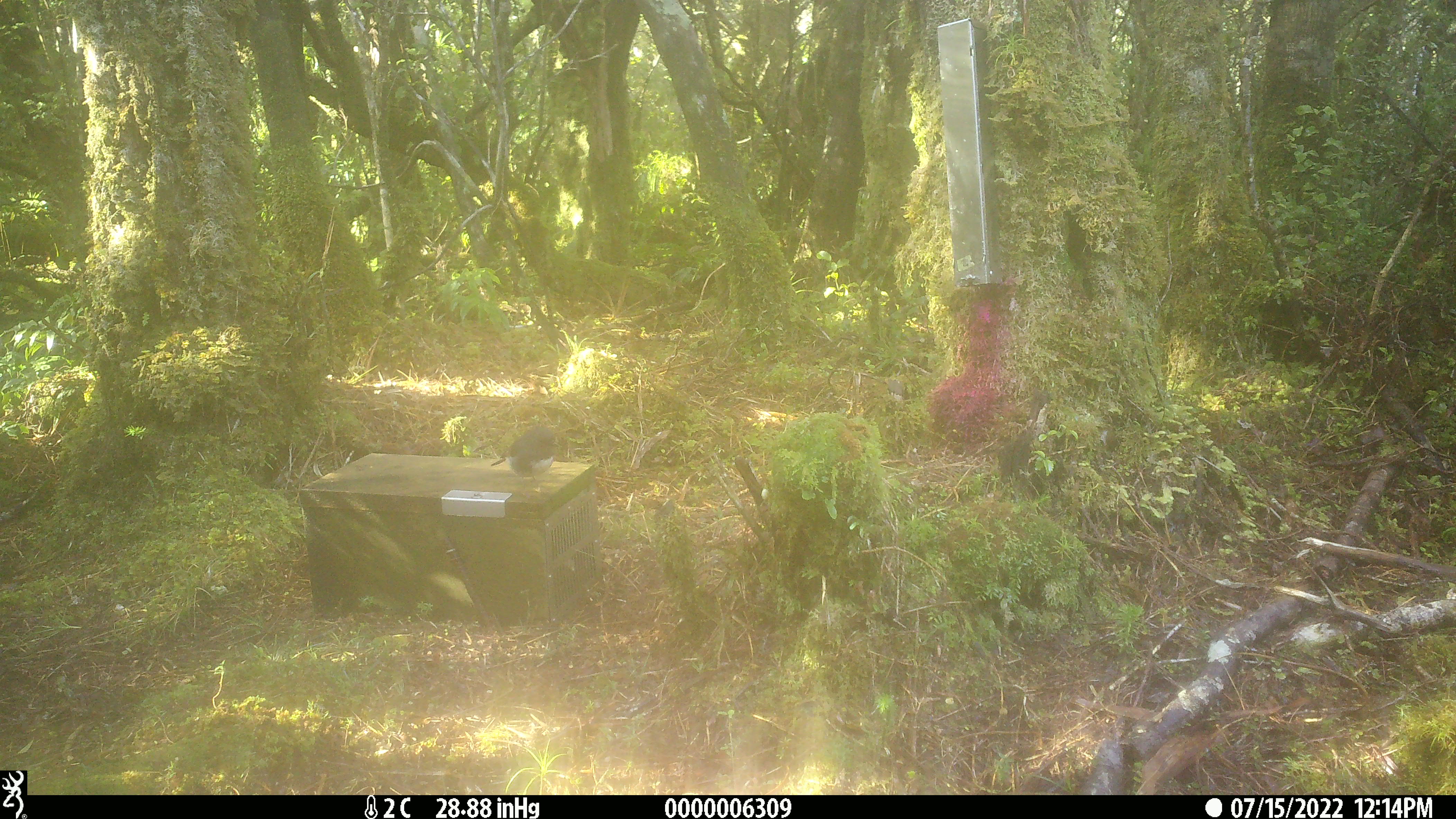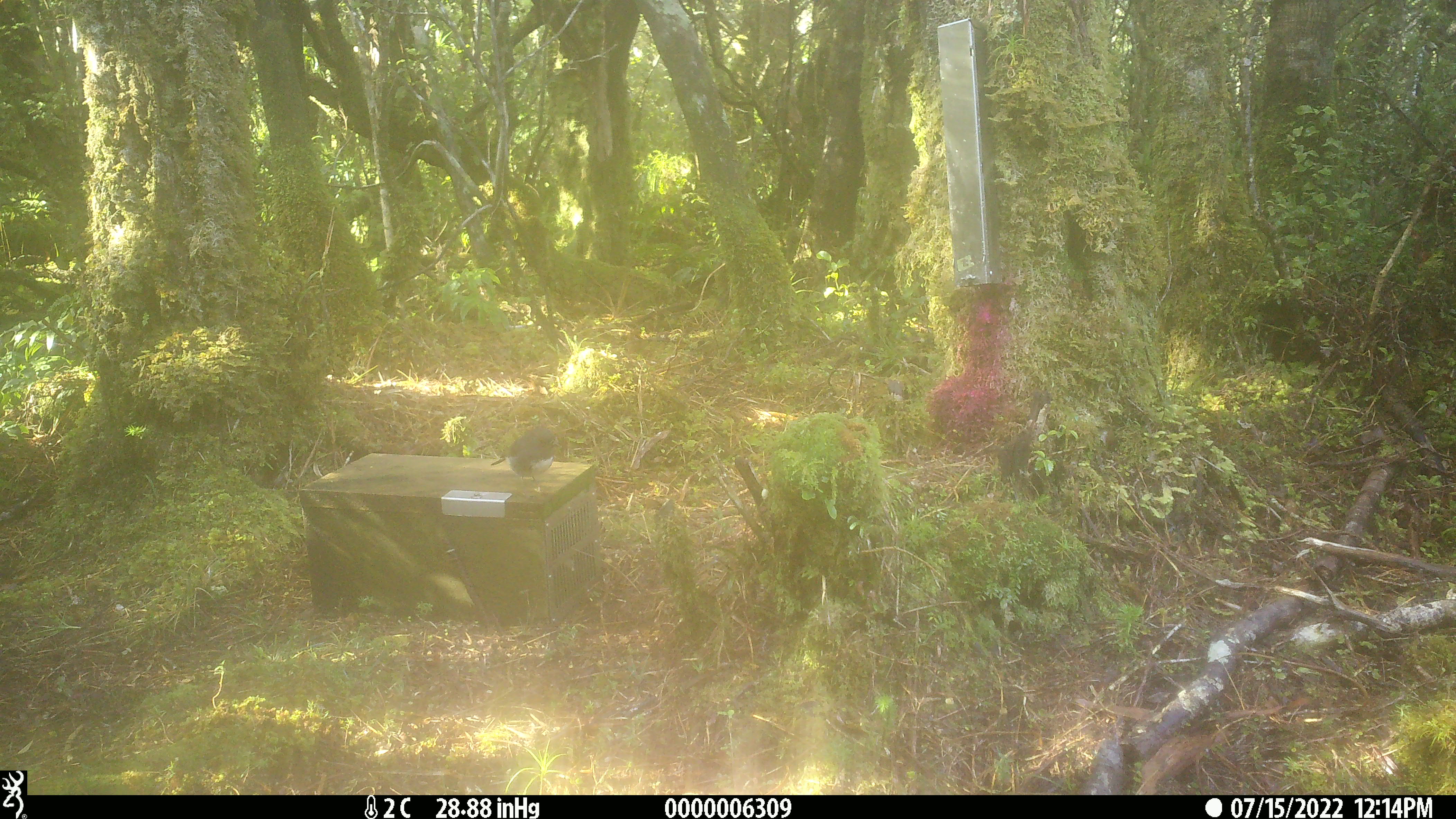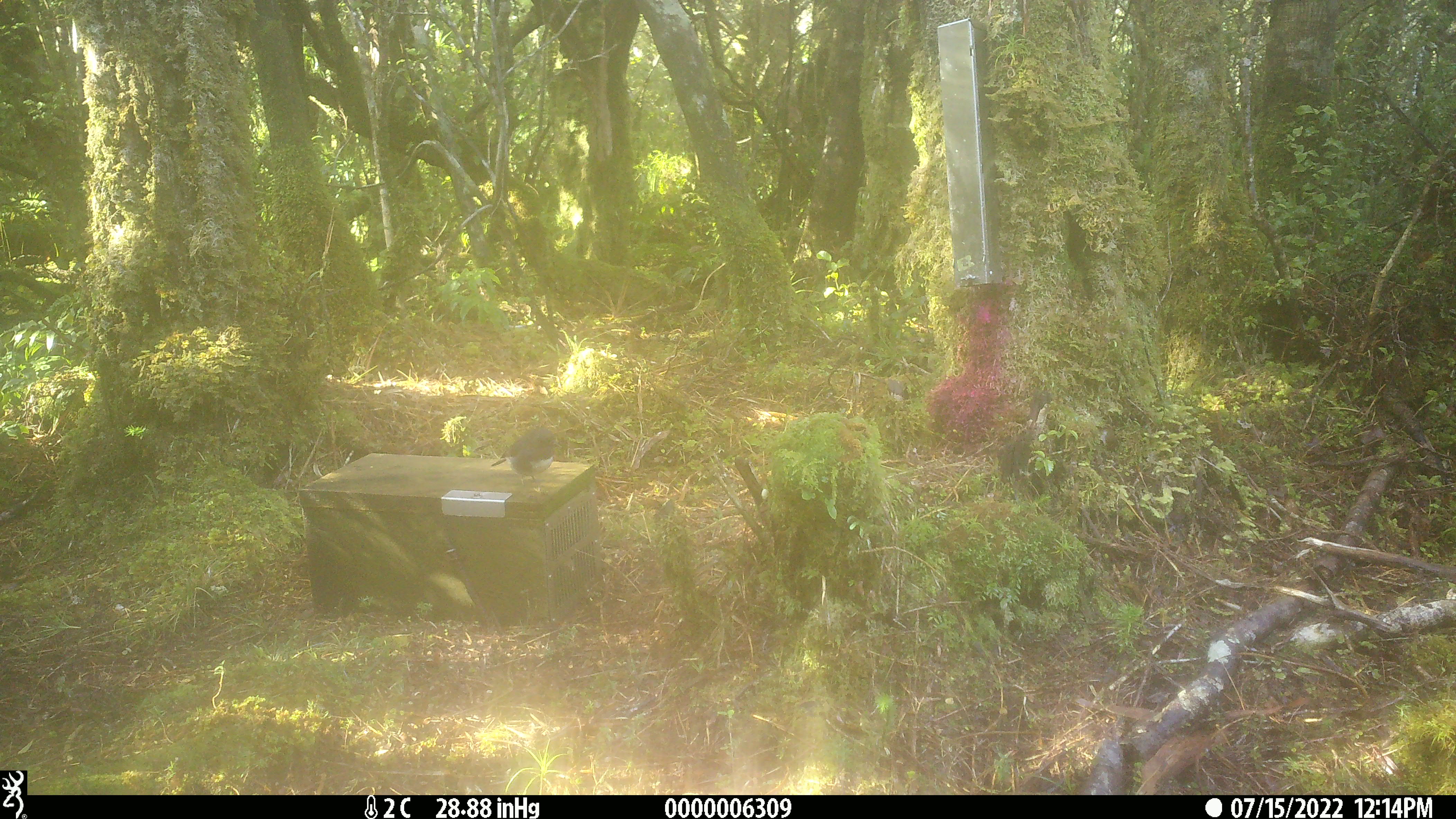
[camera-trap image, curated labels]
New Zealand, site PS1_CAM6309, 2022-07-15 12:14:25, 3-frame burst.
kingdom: Animalia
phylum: Chordata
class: Aves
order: Passeriformes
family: Petroicidae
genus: Petroica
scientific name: Petroica australis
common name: new zealand robin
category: robin